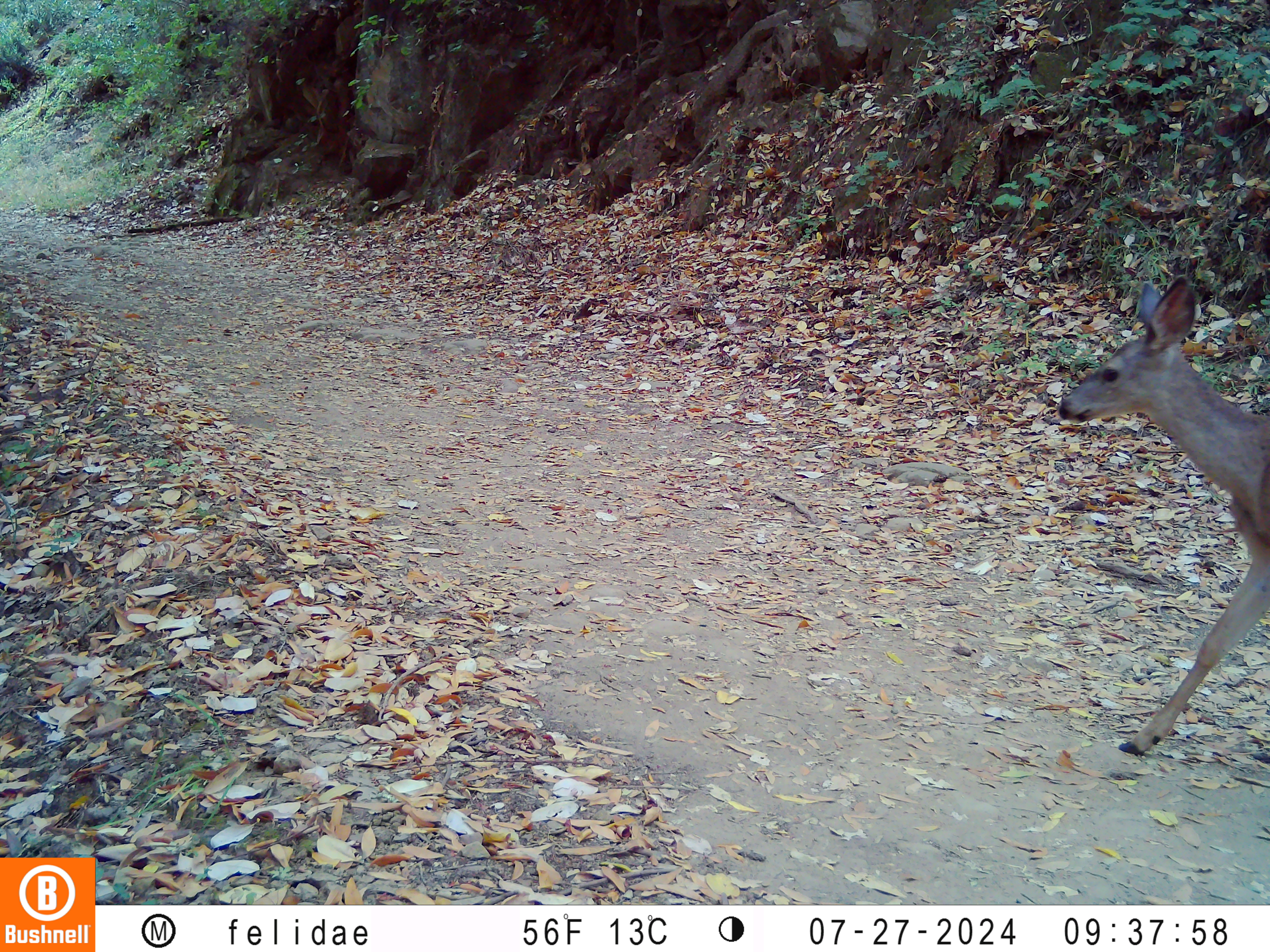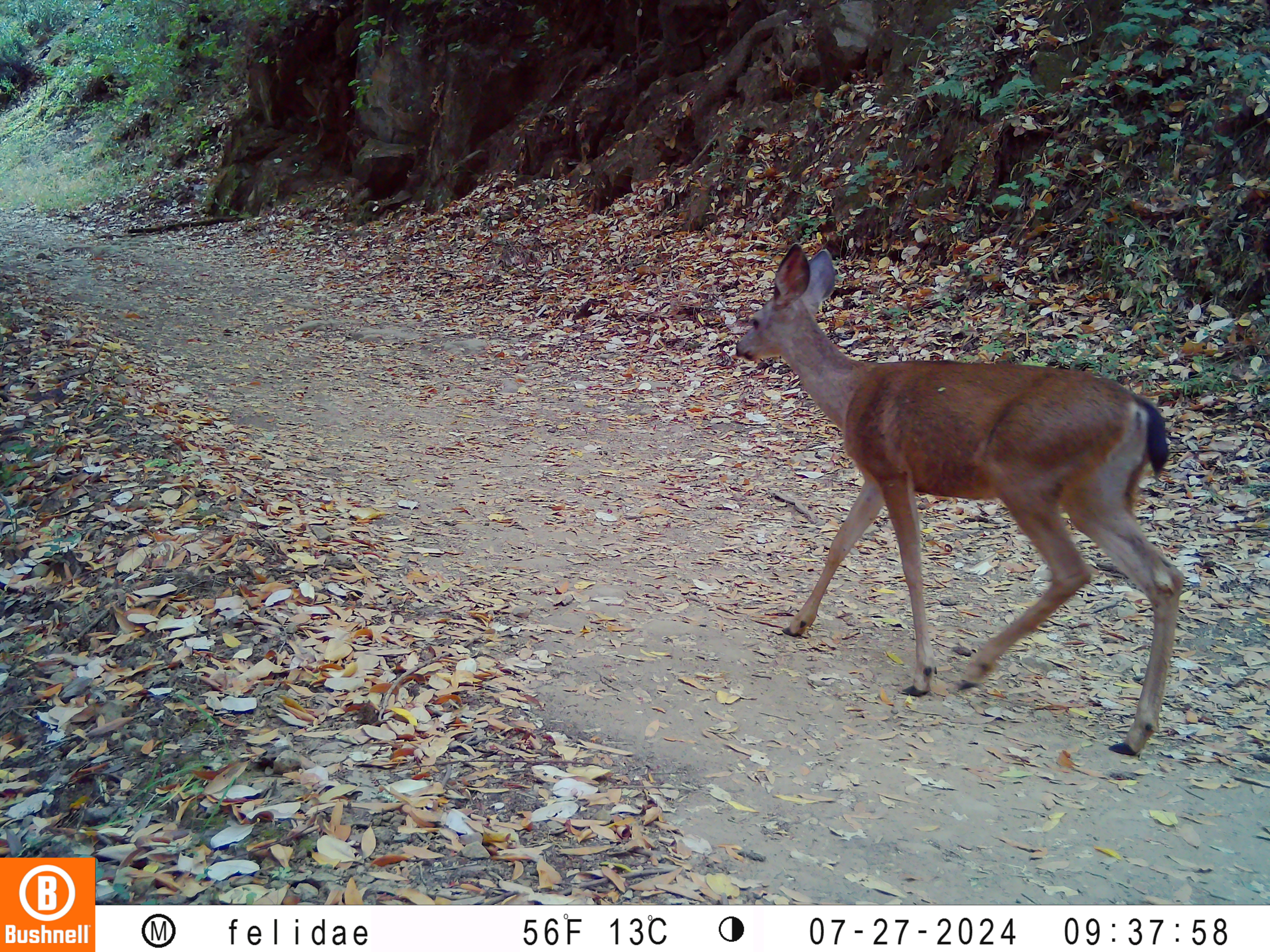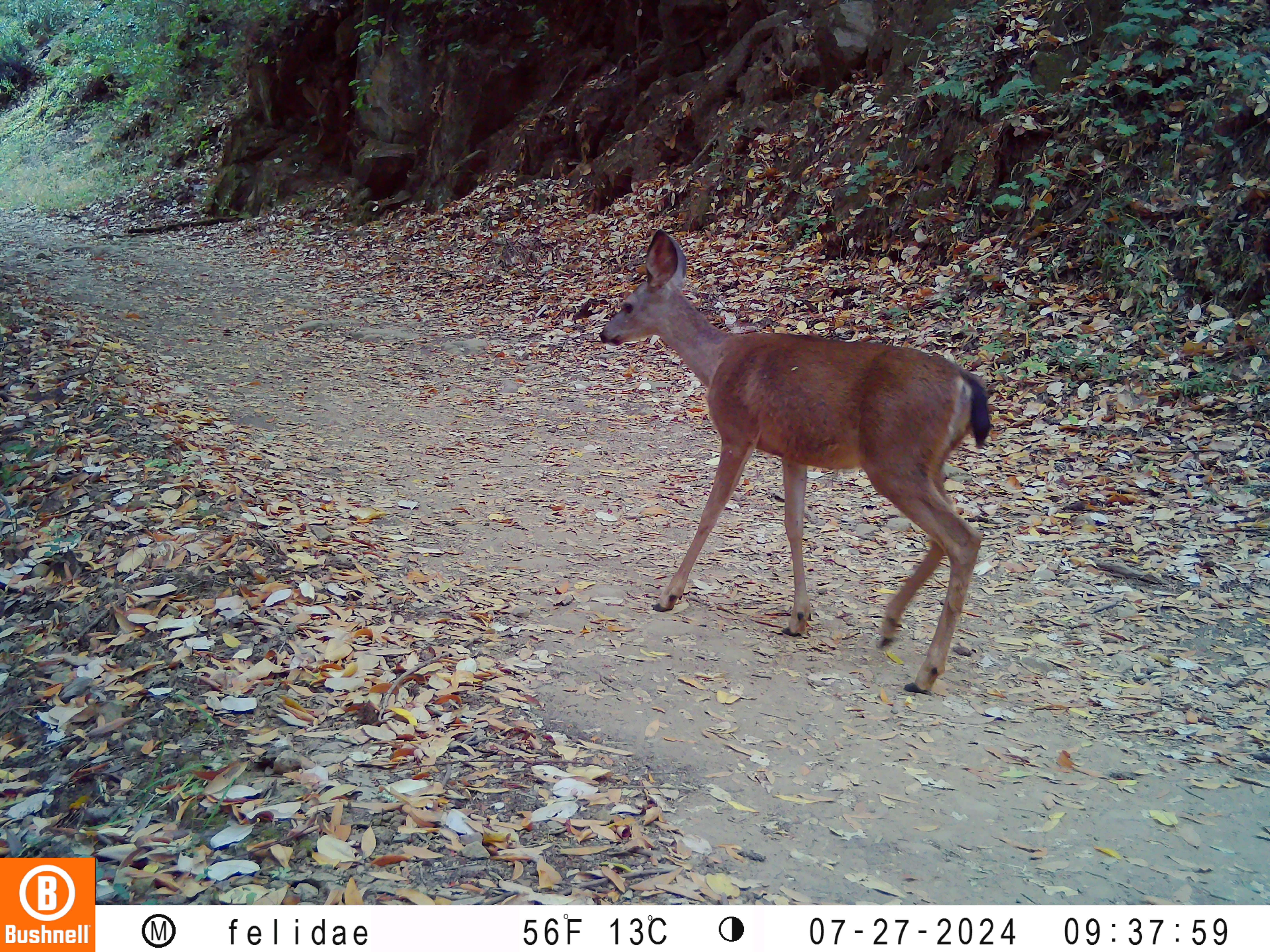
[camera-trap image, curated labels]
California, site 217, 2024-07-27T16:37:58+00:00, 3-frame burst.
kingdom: Animalia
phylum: Chordata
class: Mammalia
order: Artiodactyla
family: Cervidae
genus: Odocoileus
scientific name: Odocoileus hemionus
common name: mule deer